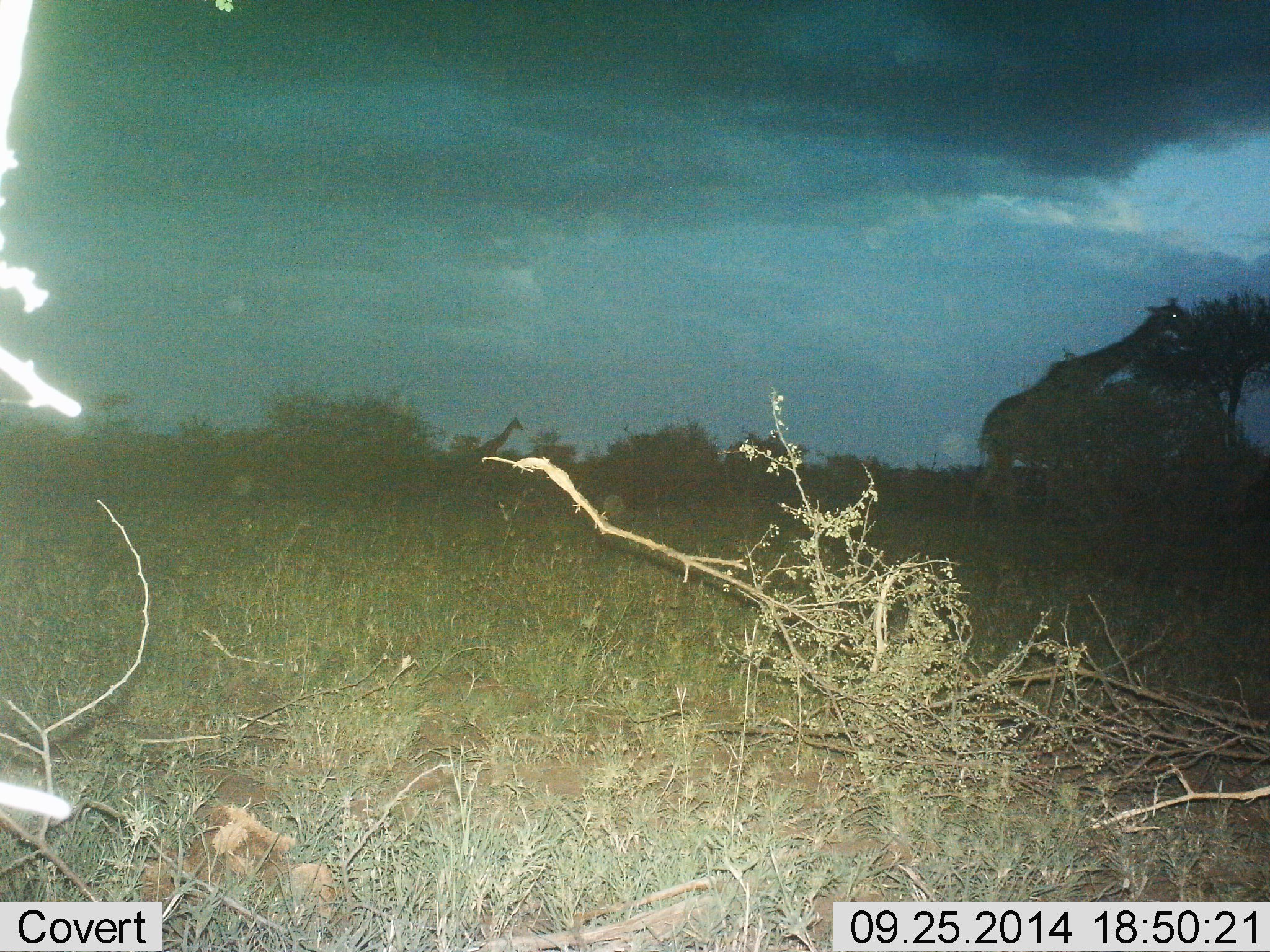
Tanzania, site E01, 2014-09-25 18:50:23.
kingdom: Animalia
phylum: Chordata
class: Mammalia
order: Artiodactyla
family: Giraffidae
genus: Giraffa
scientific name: Giraffa camelopardalis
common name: giraffe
Giraffe (Giraffa camelopardalis), count 2. Behavior (volunteer vote fractions): standing 20%, resting 0%, moving 80%, interacting 0%. Young present (vote fraction): 0%. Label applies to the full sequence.